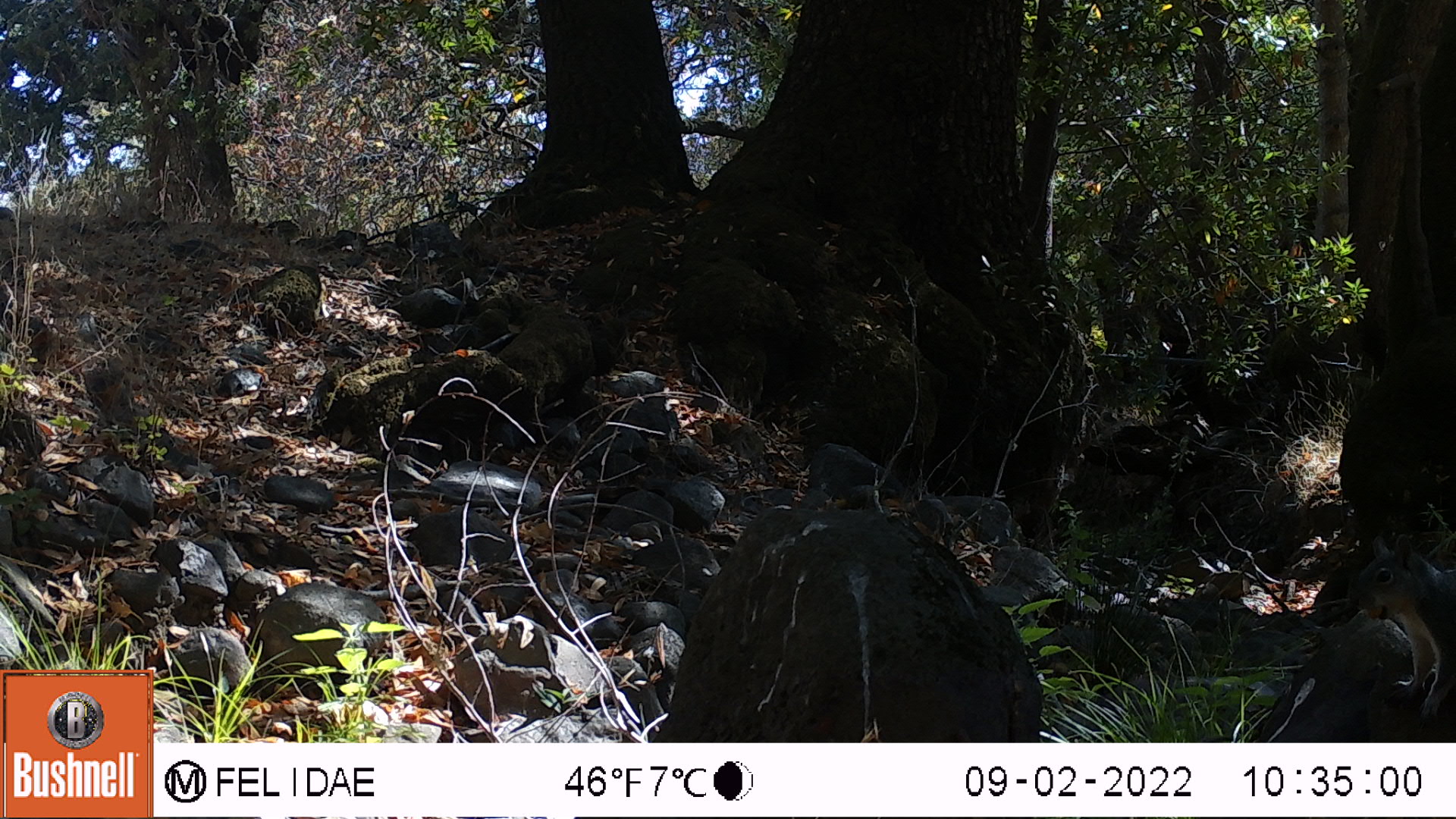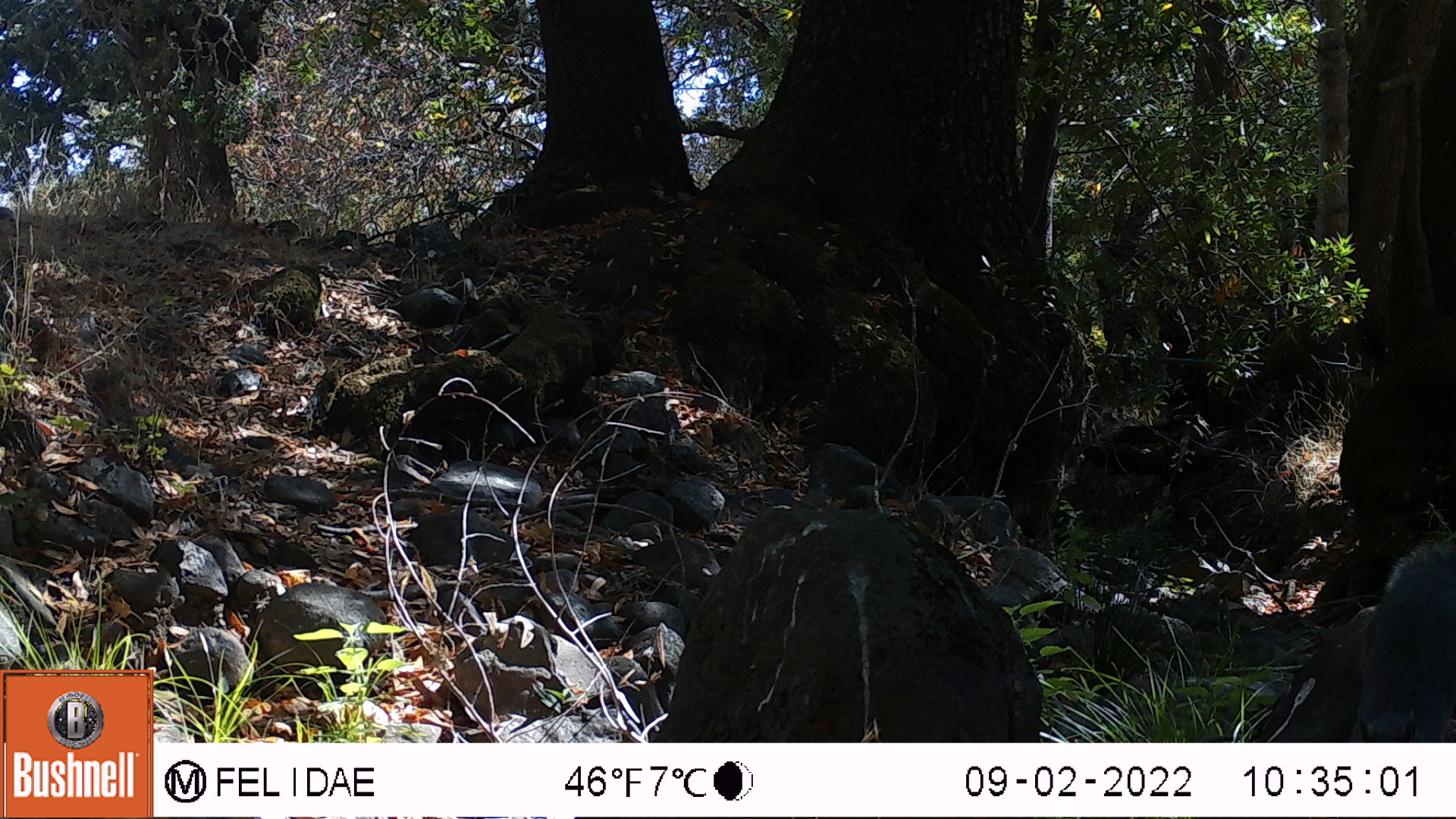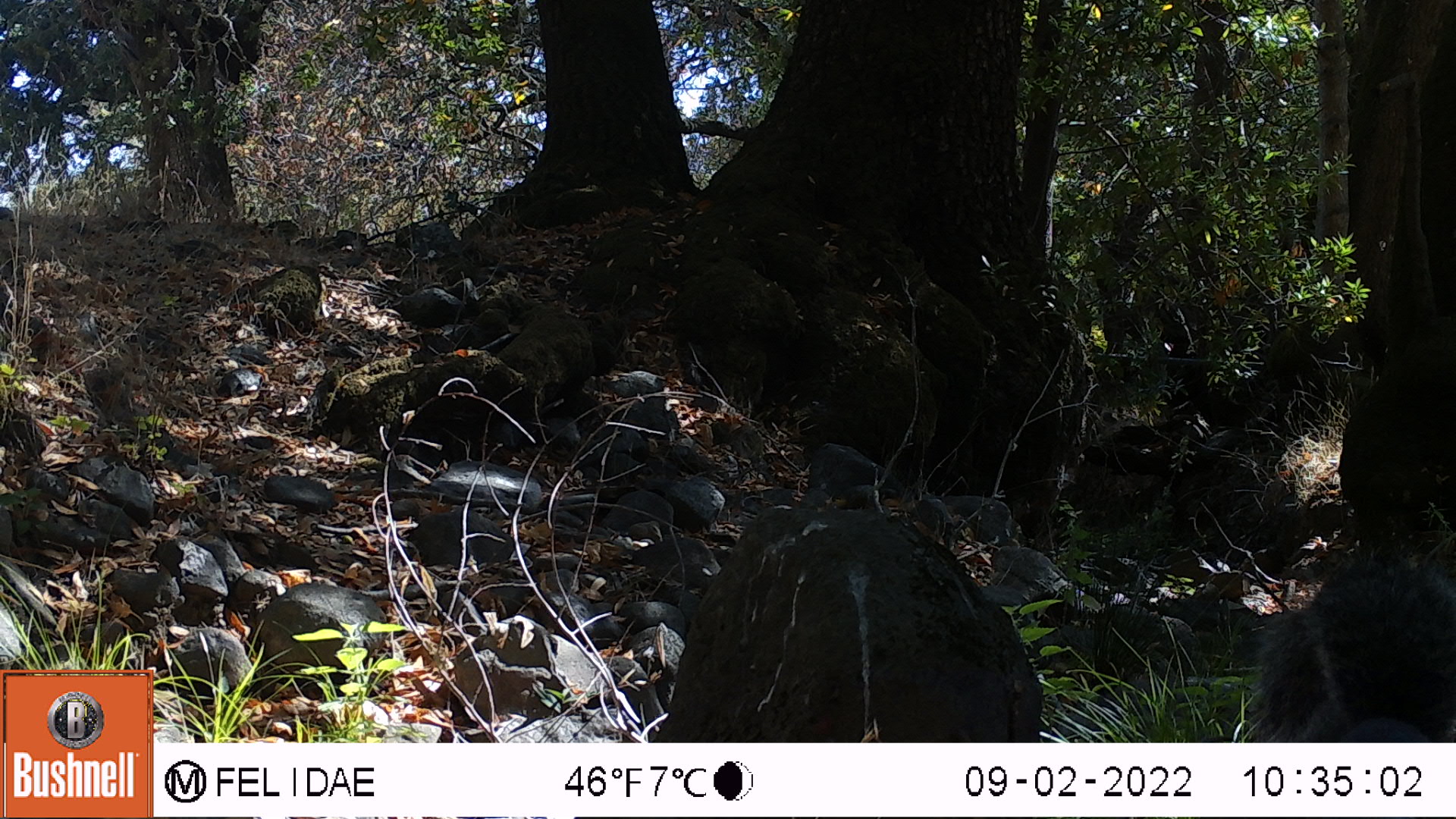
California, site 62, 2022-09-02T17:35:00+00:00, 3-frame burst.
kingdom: Animalia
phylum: Chordata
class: Mammalia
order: Rodentia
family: Sciuridae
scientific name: Sciuridae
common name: squirrel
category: unknown squirrel